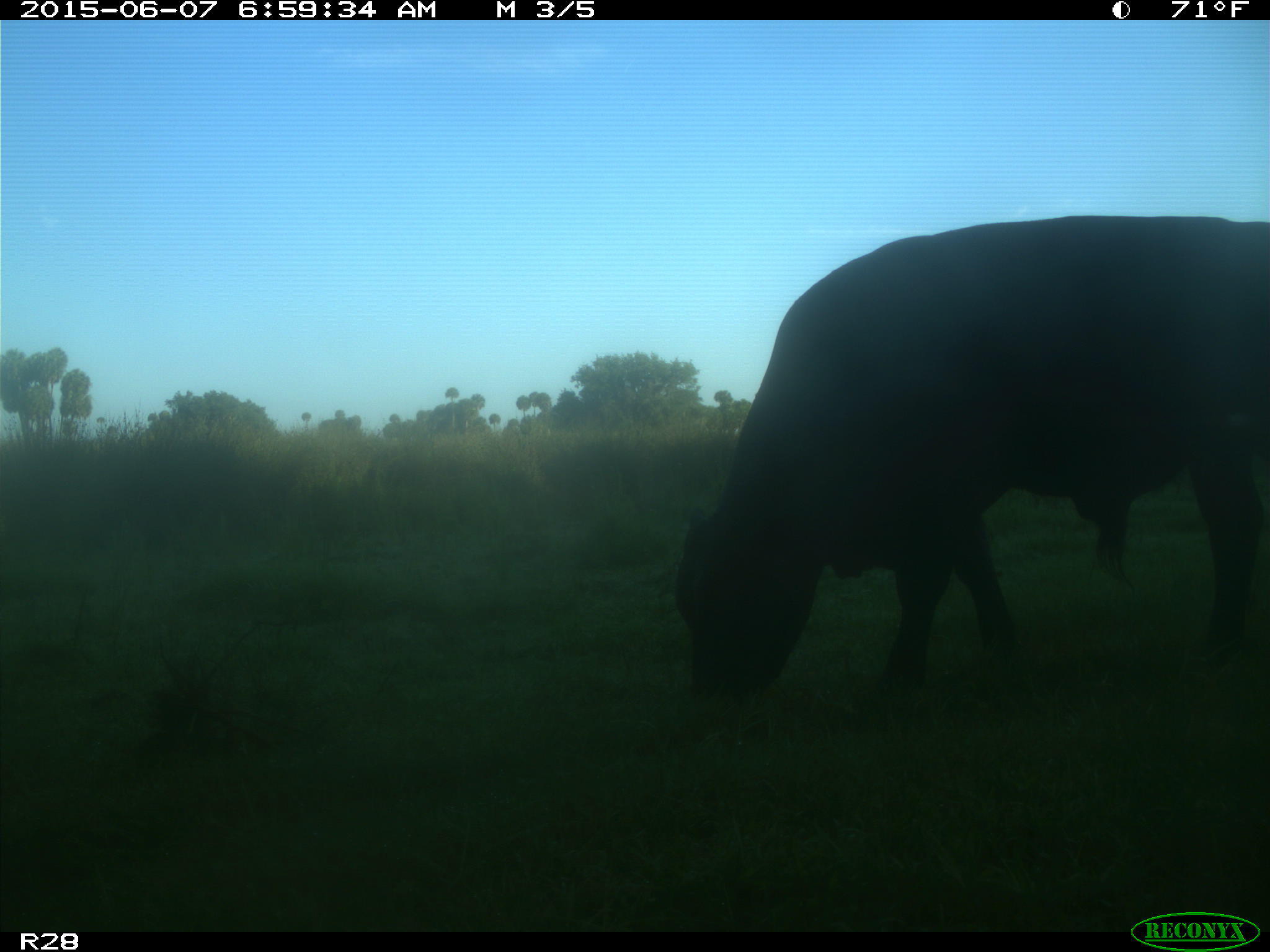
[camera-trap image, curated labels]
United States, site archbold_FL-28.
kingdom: Animalia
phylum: Chordata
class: Mammalia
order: Artiodactyla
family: Bovidae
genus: Bos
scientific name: Bos taurus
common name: domestic cow